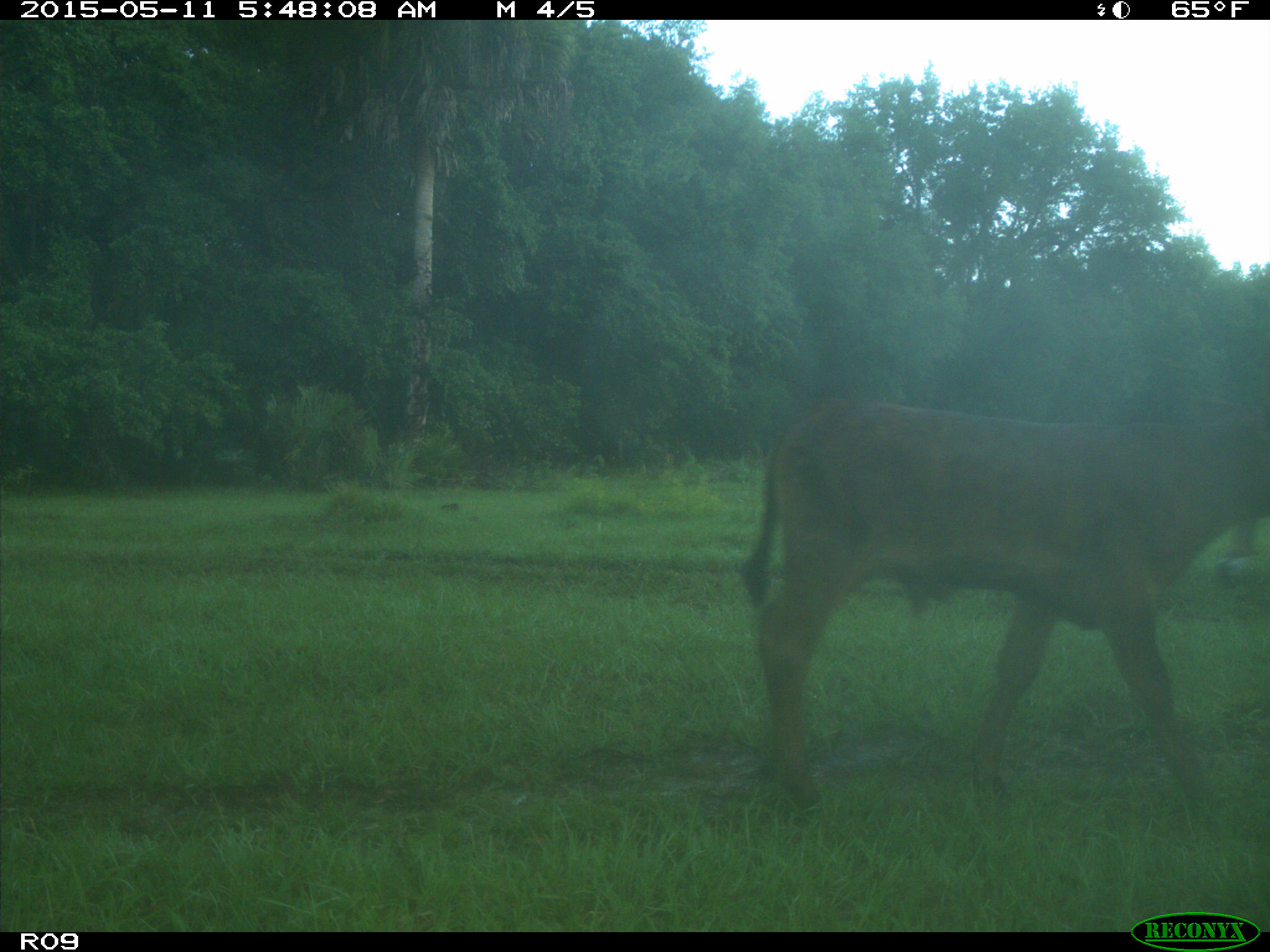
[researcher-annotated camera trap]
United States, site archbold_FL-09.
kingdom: Animalia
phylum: Chordata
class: Mammalia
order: Artiodactyla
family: Bovidae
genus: Bos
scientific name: Bos taurus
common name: domestic cow